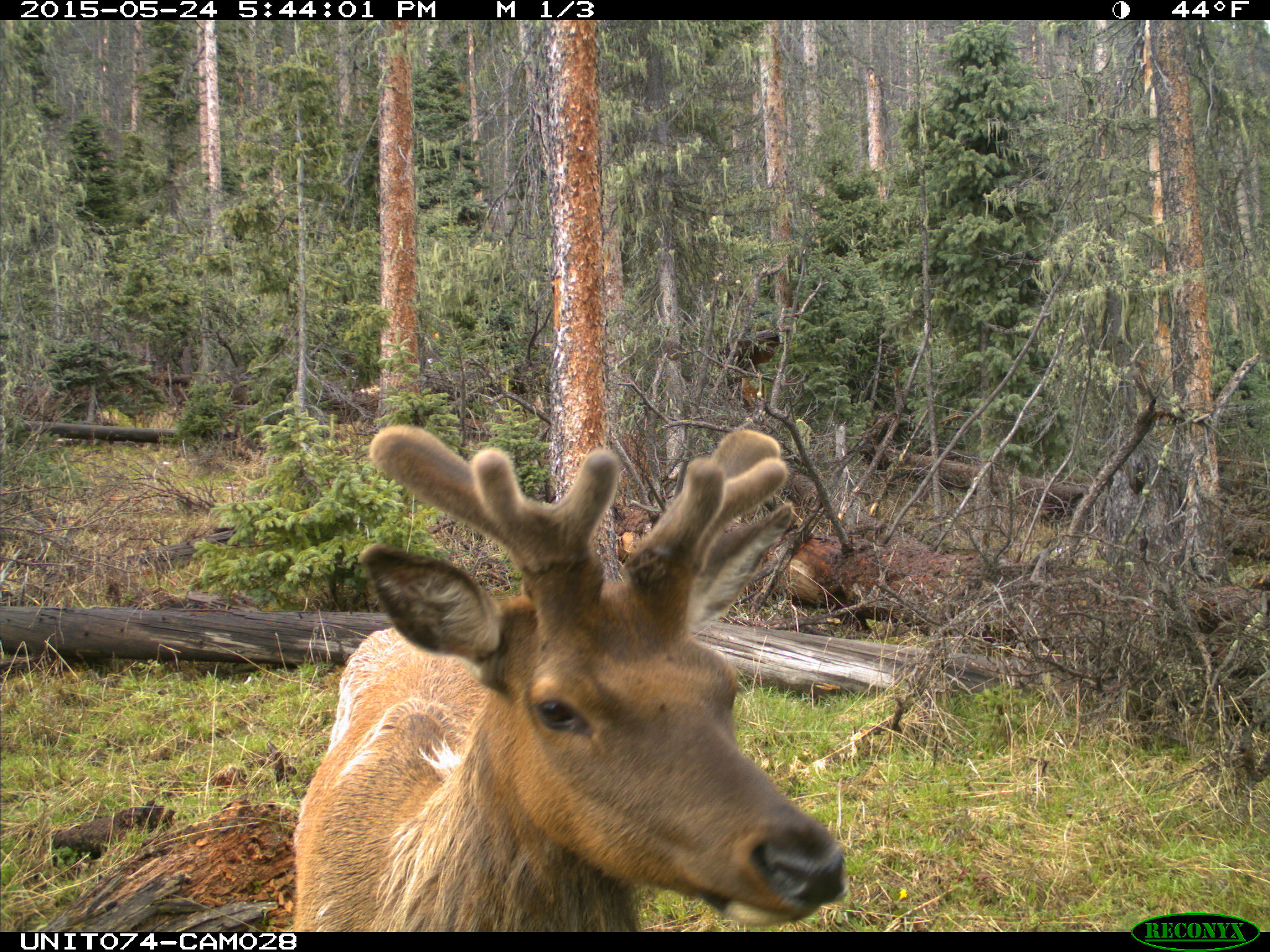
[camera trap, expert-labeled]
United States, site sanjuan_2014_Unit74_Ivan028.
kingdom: Animalia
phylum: Chordata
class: Mammalia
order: Artiodactyla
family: Cervidae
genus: Cervus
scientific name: Cervus elaphus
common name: red deer